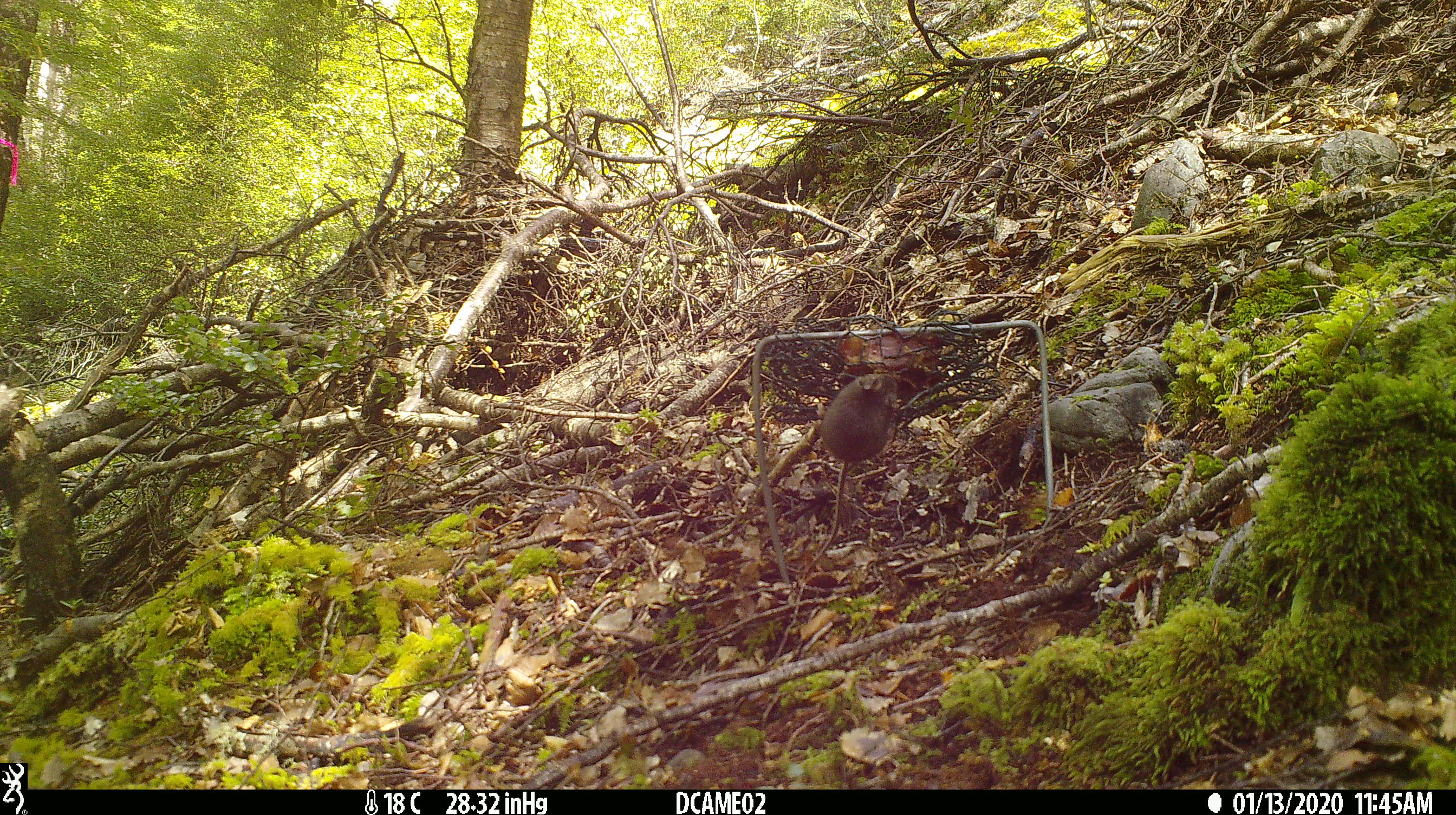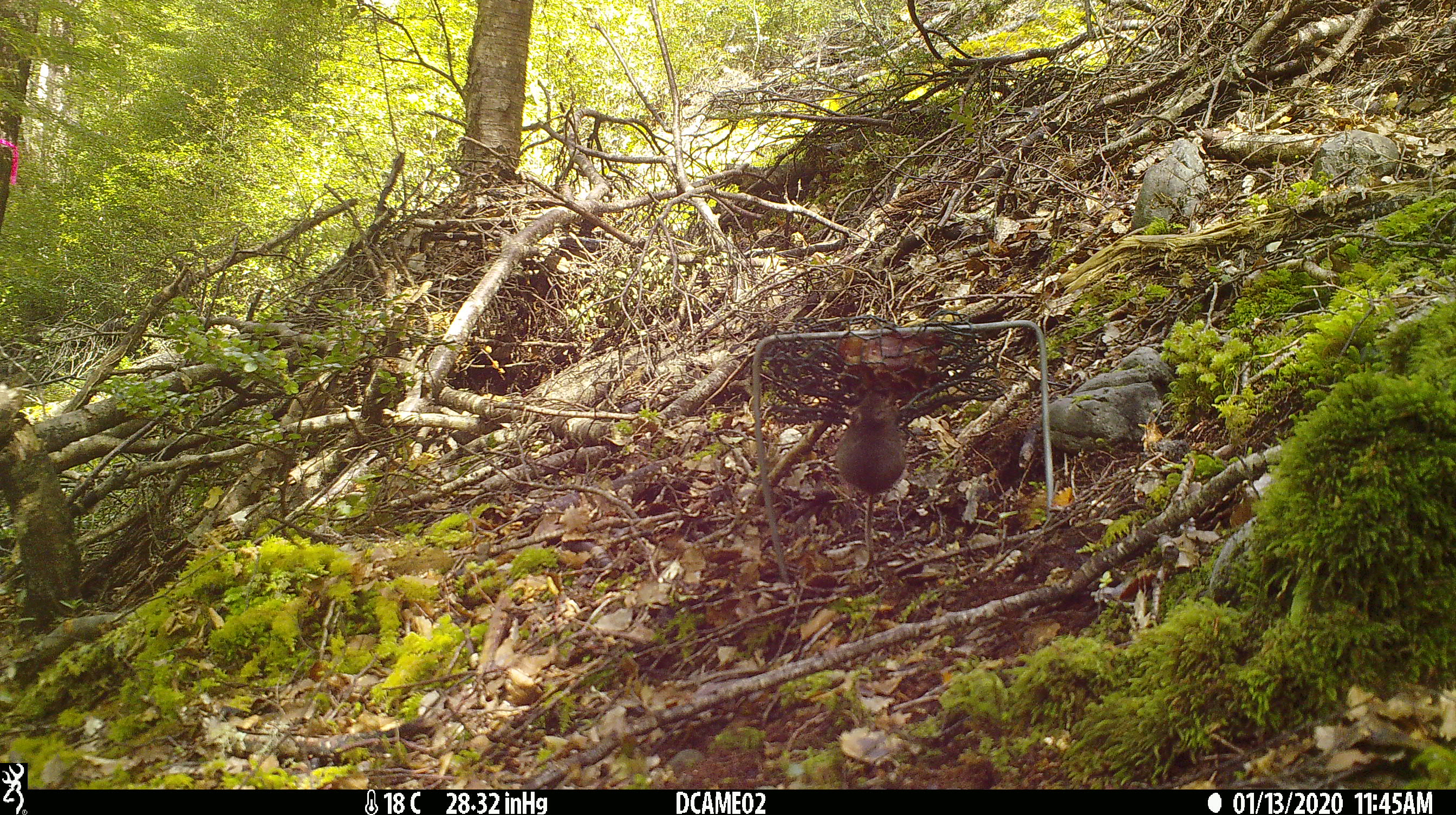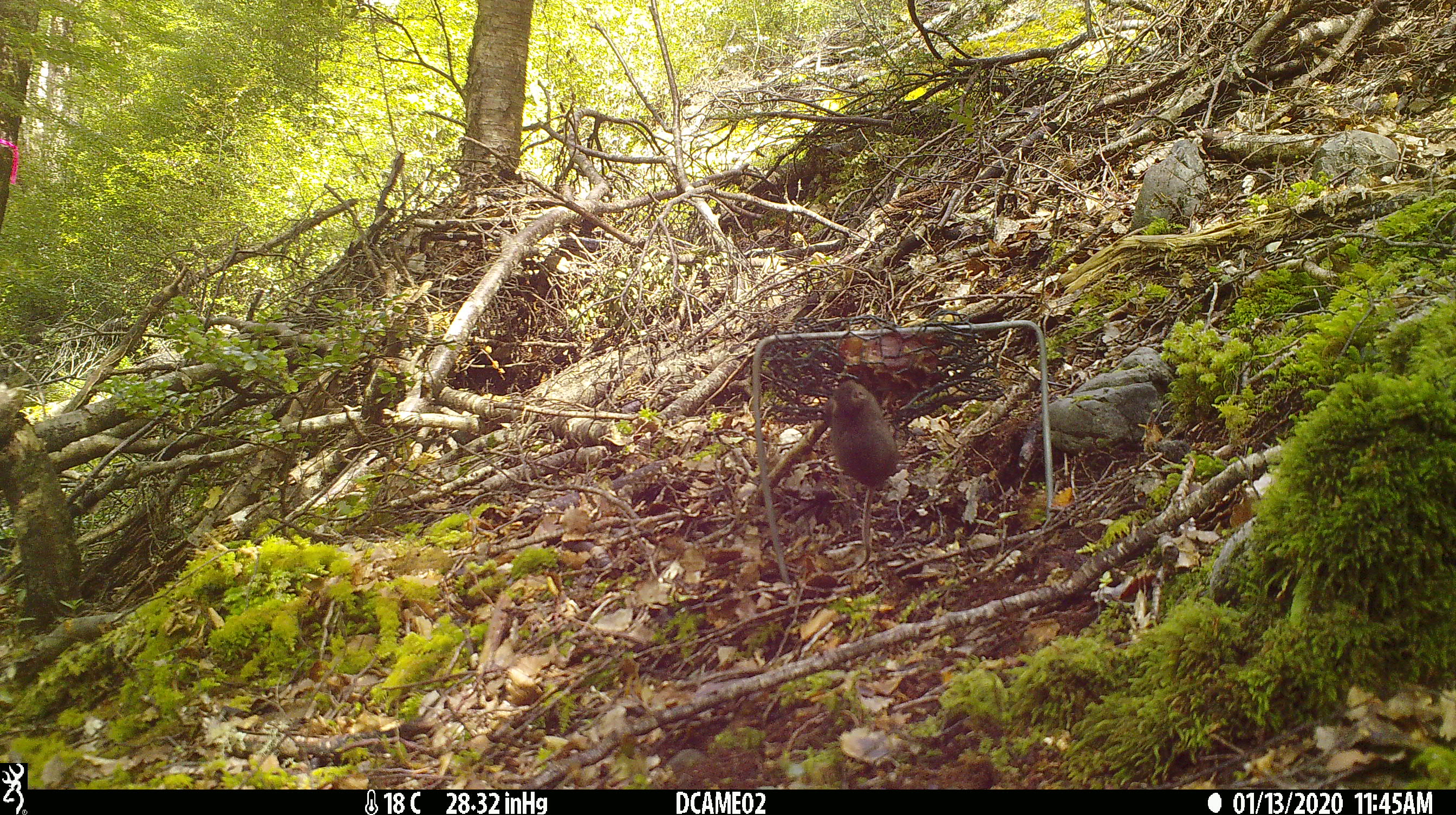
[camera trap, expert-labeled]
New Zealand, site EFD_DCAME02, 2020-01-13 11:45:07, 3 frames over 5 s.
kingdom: Animalia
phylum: Chordata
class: Mammalia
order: Rodentia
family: Muridae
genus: Mus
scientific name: Mus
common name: mouse